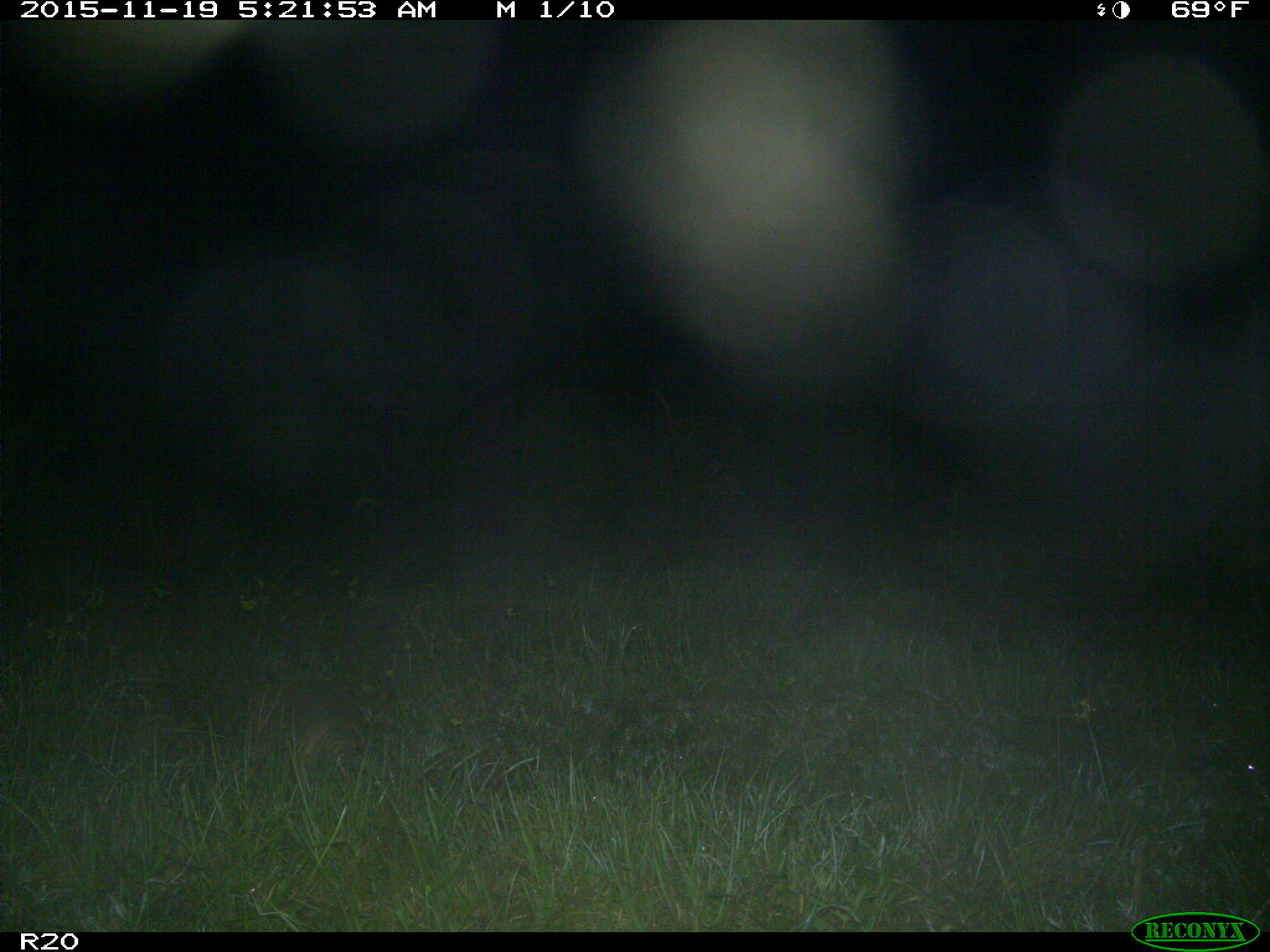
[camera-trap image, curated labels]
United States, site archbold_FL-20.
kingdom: Animalia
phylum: Chordata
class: Mammalia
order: Cingulata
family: Dasypodidae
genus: Dasypus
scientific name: Dasypus novemcinctus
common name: nine-banded armadillo